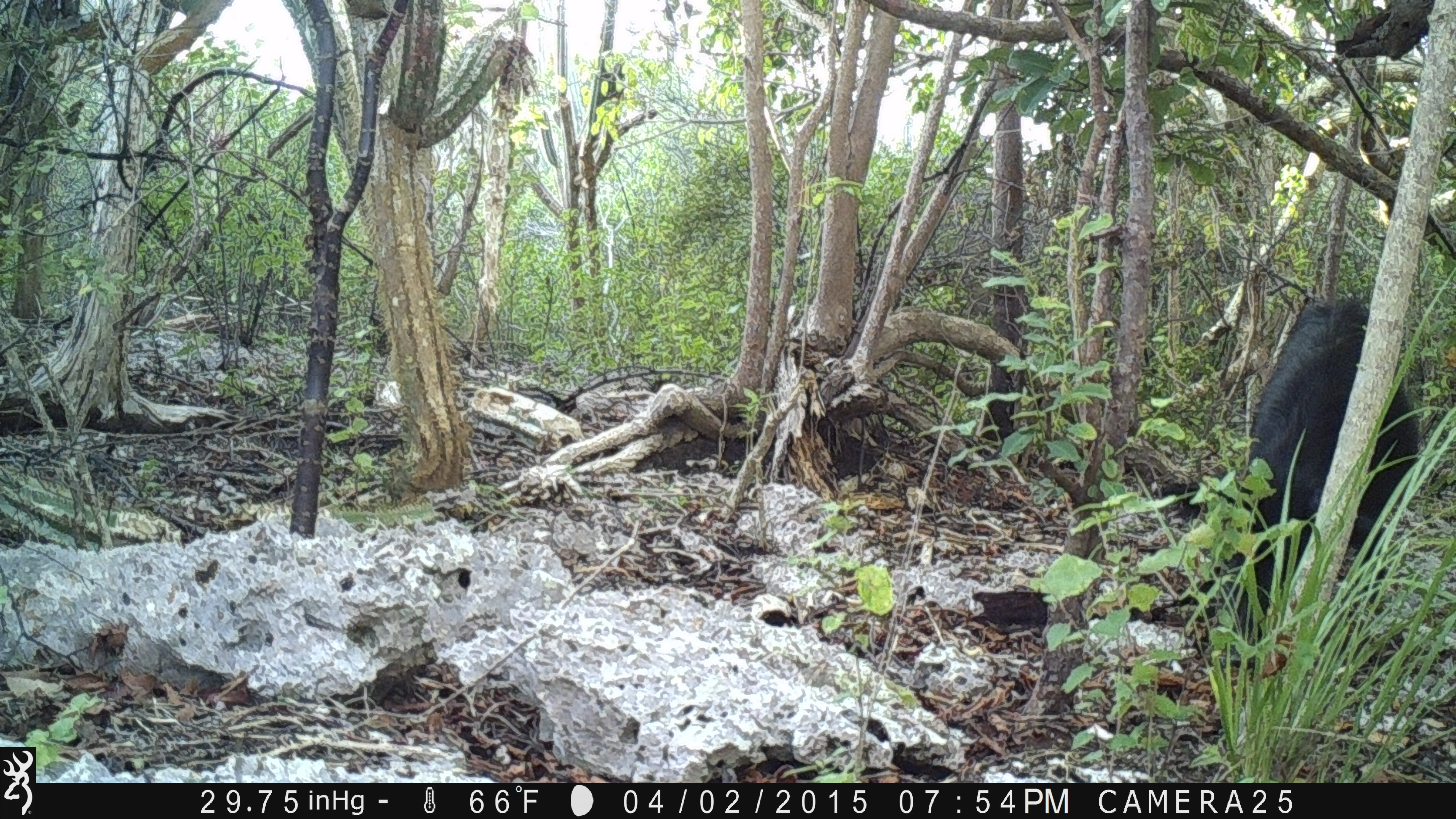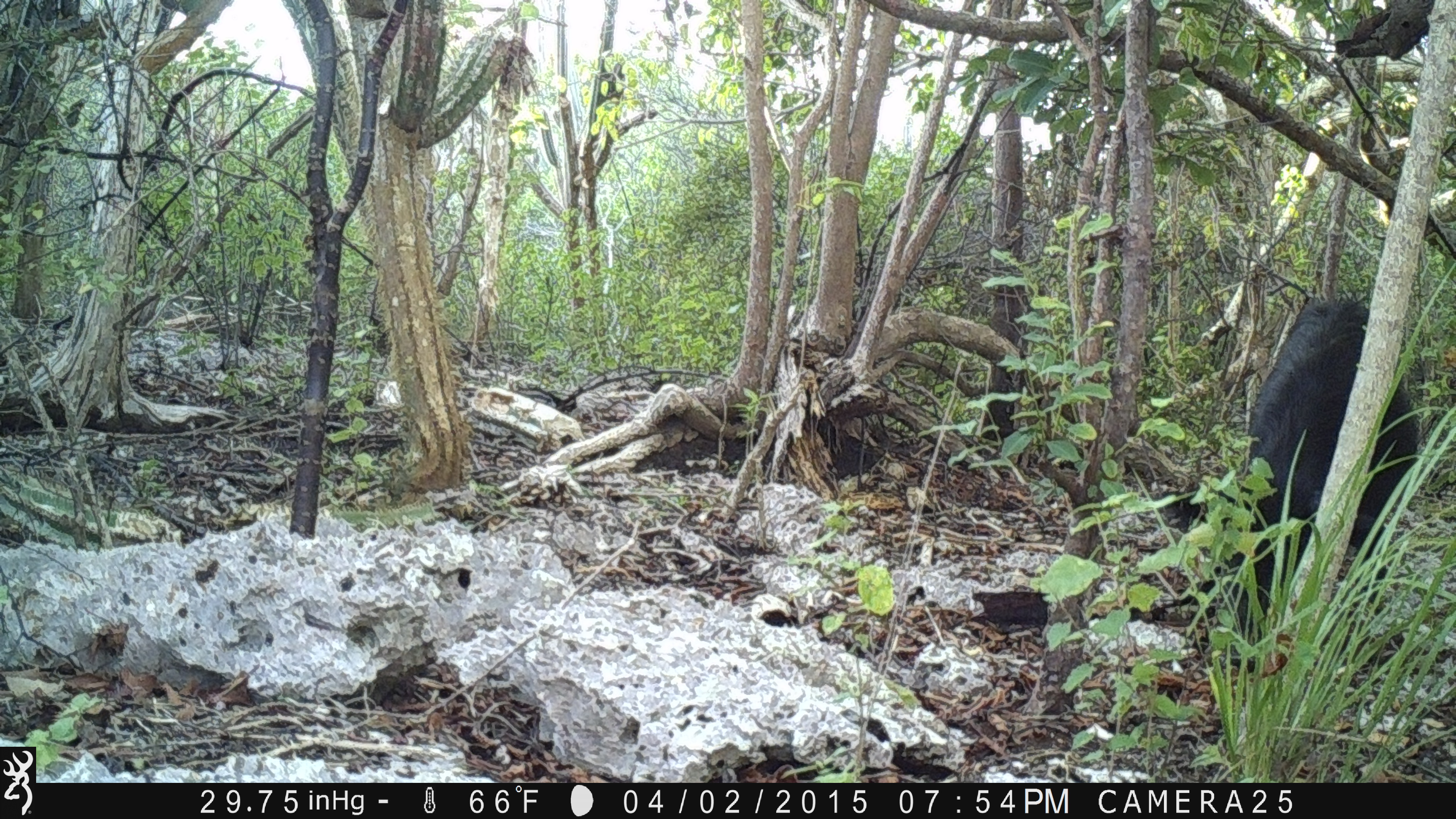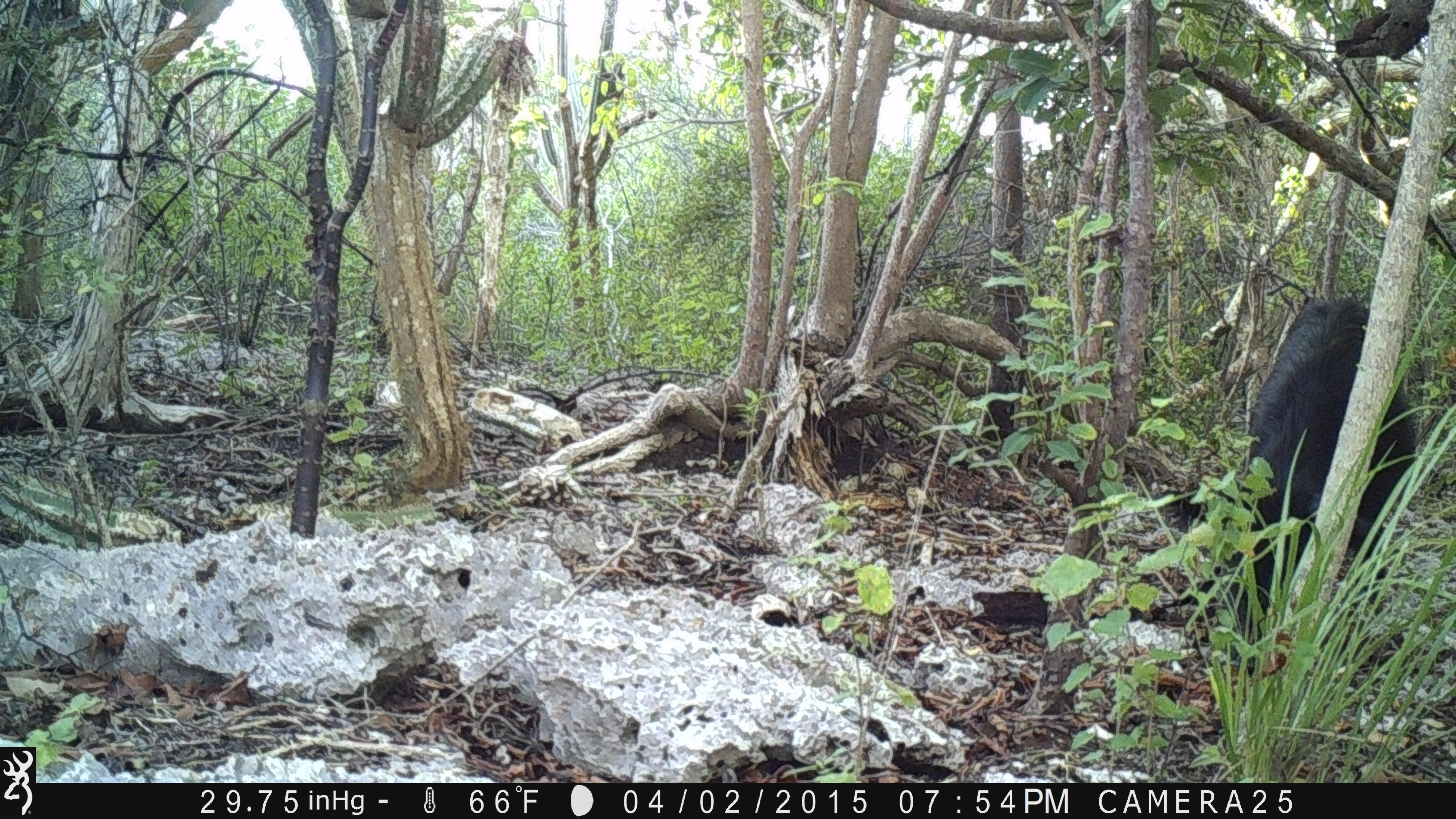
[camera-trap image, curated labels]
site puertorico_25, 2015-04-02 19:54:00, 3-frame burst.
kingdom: Animalia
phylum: Chordata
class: Mammalia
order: Artiodactyla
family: Suidae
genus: Sus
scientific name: Sus scrofa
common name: pig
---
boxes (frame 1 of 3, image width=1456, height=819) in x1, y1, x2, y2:
pig: 1199, 288, 1430, 677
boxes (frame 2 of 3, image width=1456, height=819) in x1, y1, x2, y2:
pig: 1194, 291, 1428, 677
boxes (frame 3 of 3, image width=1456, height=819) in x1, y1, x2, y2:
pig: 1198, 291, 1428, 678